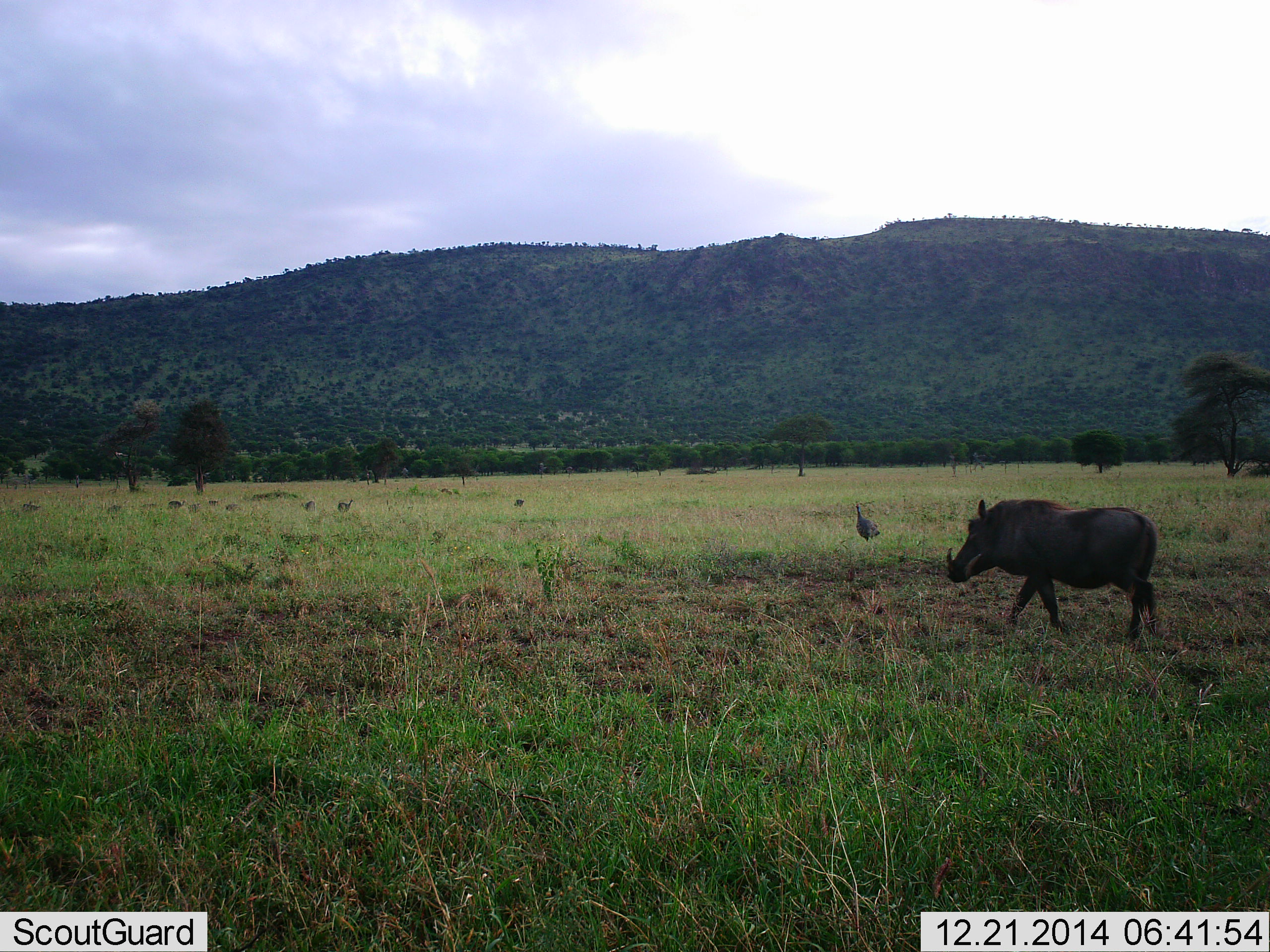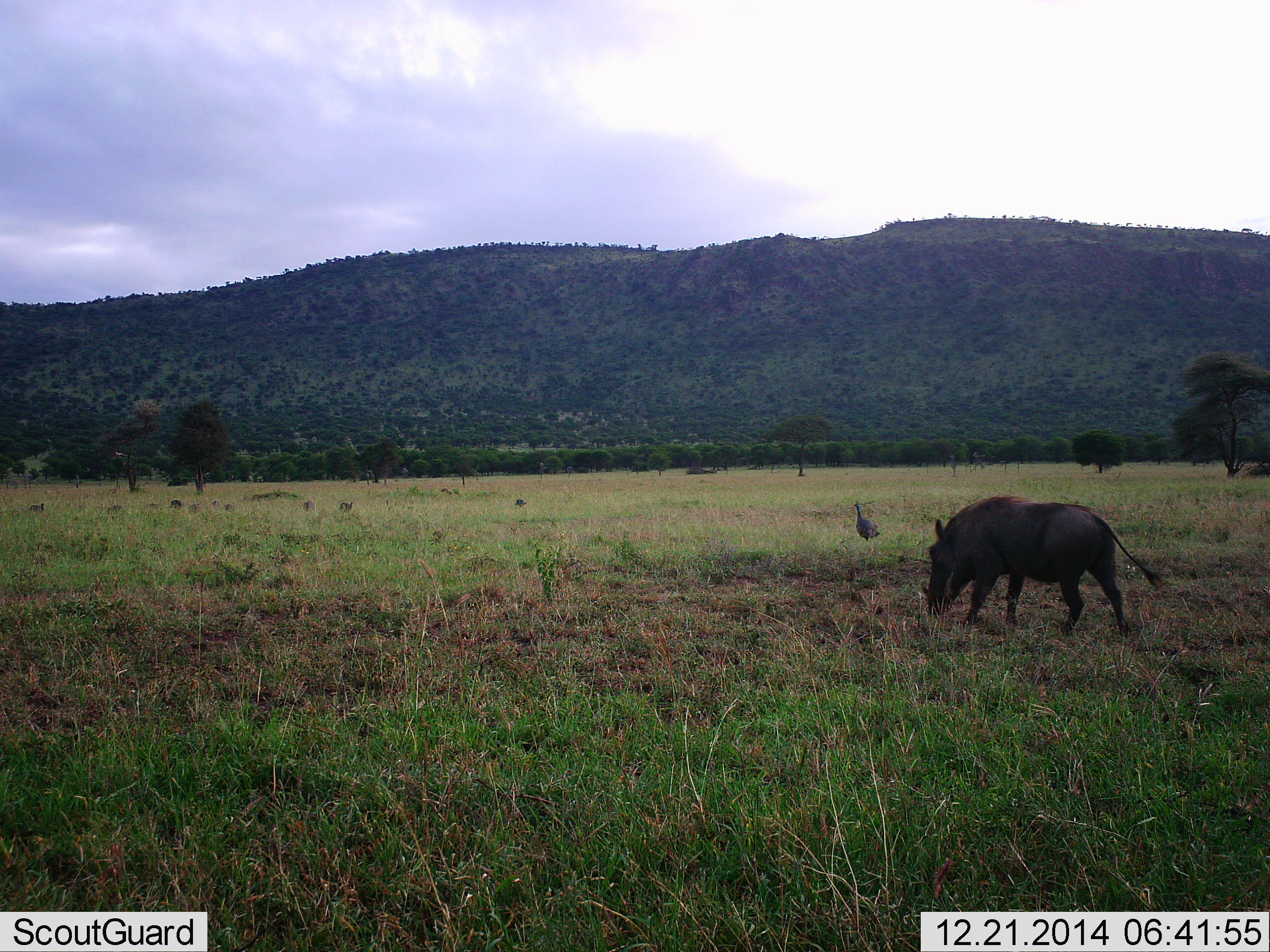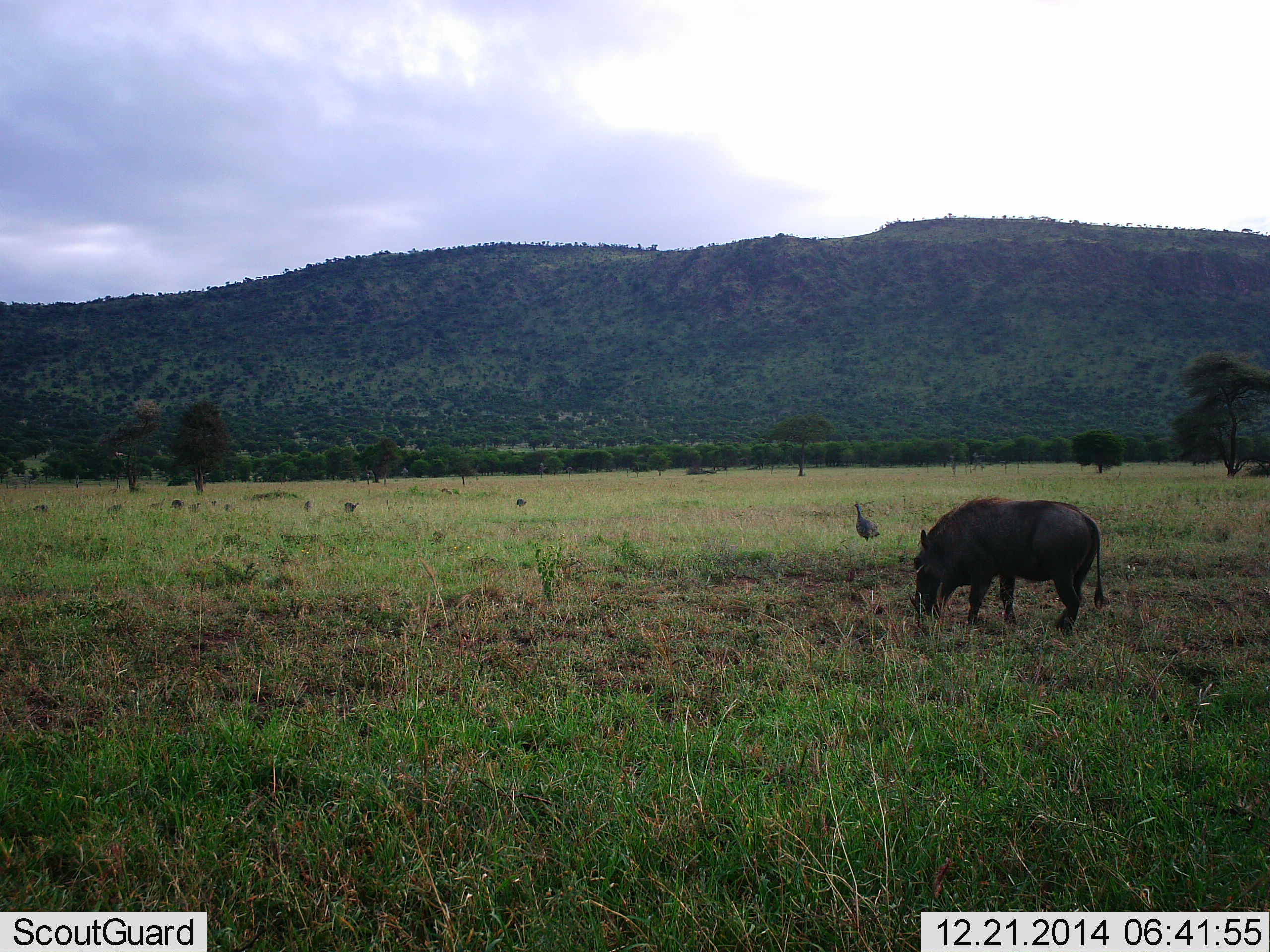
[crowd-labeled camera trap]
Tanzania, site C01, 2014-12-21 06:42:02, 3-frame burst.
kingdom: Animalia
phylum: Chordata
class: Aves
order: Galliformes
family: Numididae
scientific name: Numididae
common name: guinea fowl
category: guineafowl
Guineafowl (guinea fowl) (Numididae), count 10. Behavior (volunteer vote fractions): standing 25%, resting 0%, moving 38%, interacting 0%. Young present (vote fraction): 0%. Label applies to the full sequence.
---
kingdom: Animalia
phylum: Chordata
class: Mammalia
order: Artiodactyla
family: Suidae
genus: Phacochoerus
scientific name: Phacochoerus africanus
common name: warthog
Warthog (Phacochoerus africanus), count 1. Behavior (volunteer vote fractions): standing 10%, resting 0%, moving 48%, interacting 0%. Young present (vote fraction): 0%. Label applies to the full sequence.